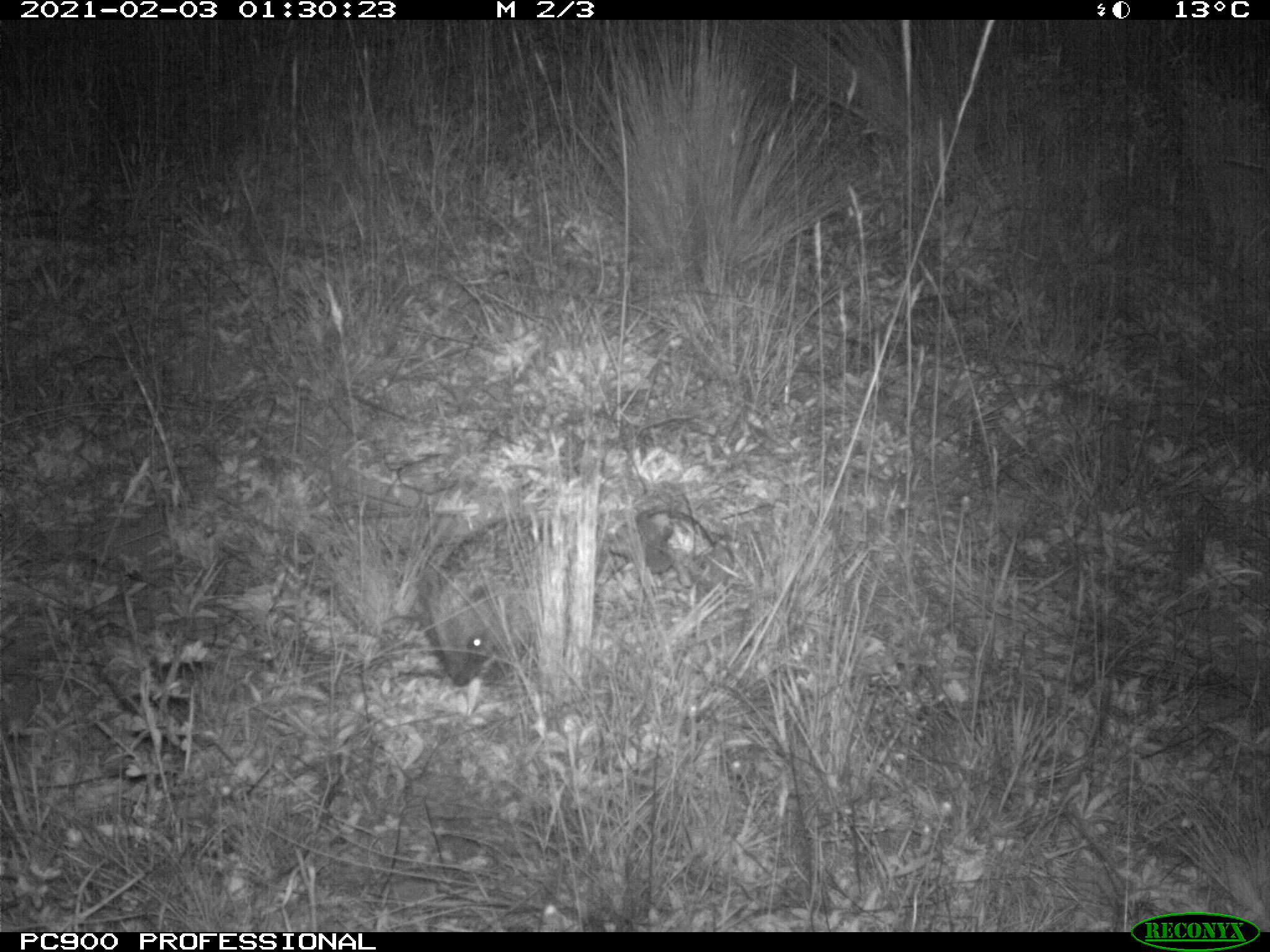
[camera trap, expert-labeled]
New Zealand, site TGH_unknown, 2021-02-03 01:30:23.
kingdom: Animalia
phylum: Chordata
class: Mammalia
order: Eulipotyphla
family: Erinaceidae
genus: Erinaceus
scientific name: Erinaceus europaeus europaeus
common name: european hedgehog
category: hedgehog